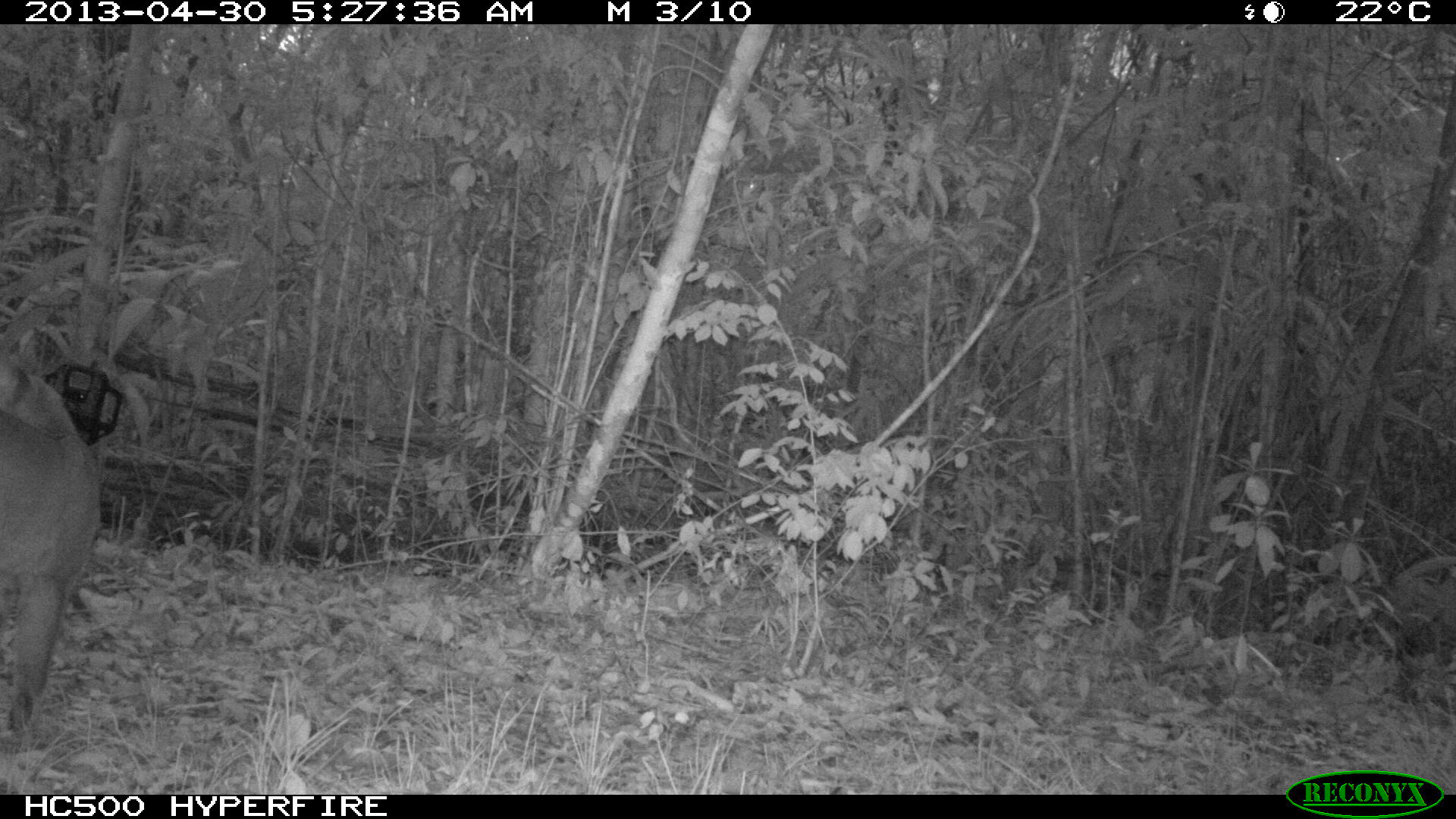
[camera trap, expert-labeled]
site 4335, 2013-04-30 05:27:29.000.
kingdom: Animalia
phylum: Chordata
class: Mammalia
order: Carnivora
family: Felidae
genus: Puma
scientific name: Puma concolor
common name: mountain lion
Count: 2.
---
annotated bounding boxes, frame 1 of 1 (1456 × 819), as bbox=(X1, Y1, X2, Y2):
puma concolor: bbox=(0, 354, 103, 729)